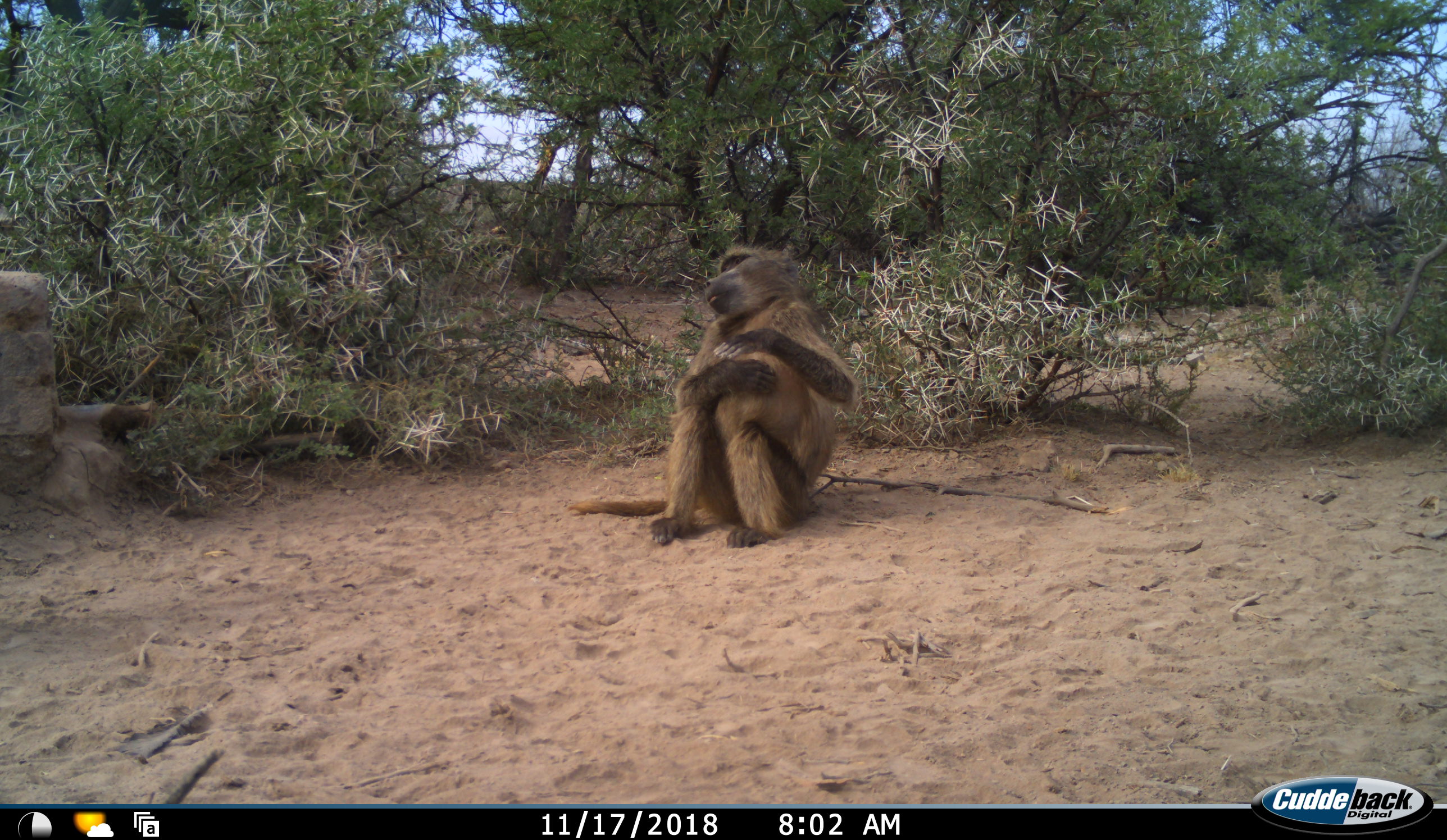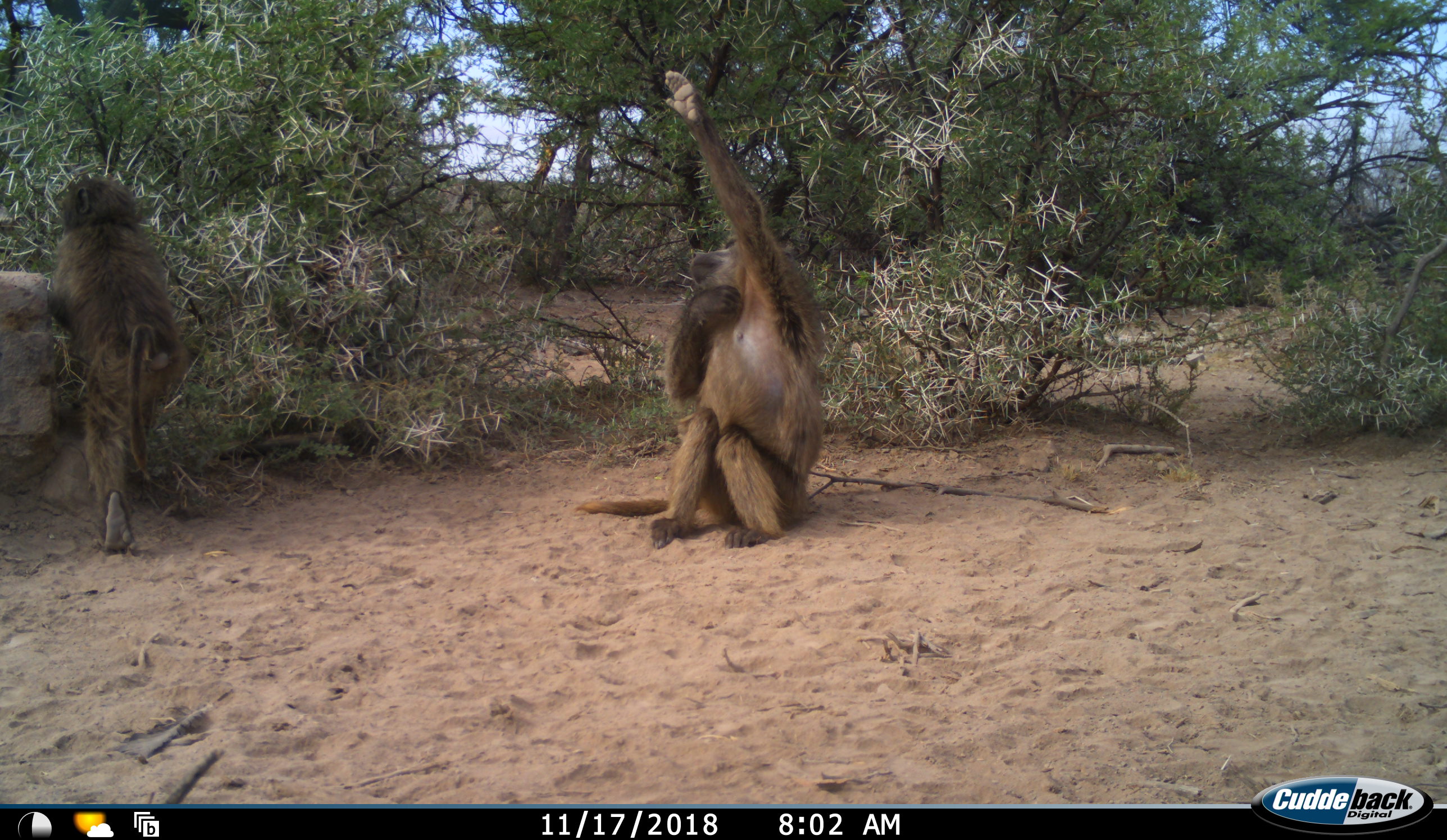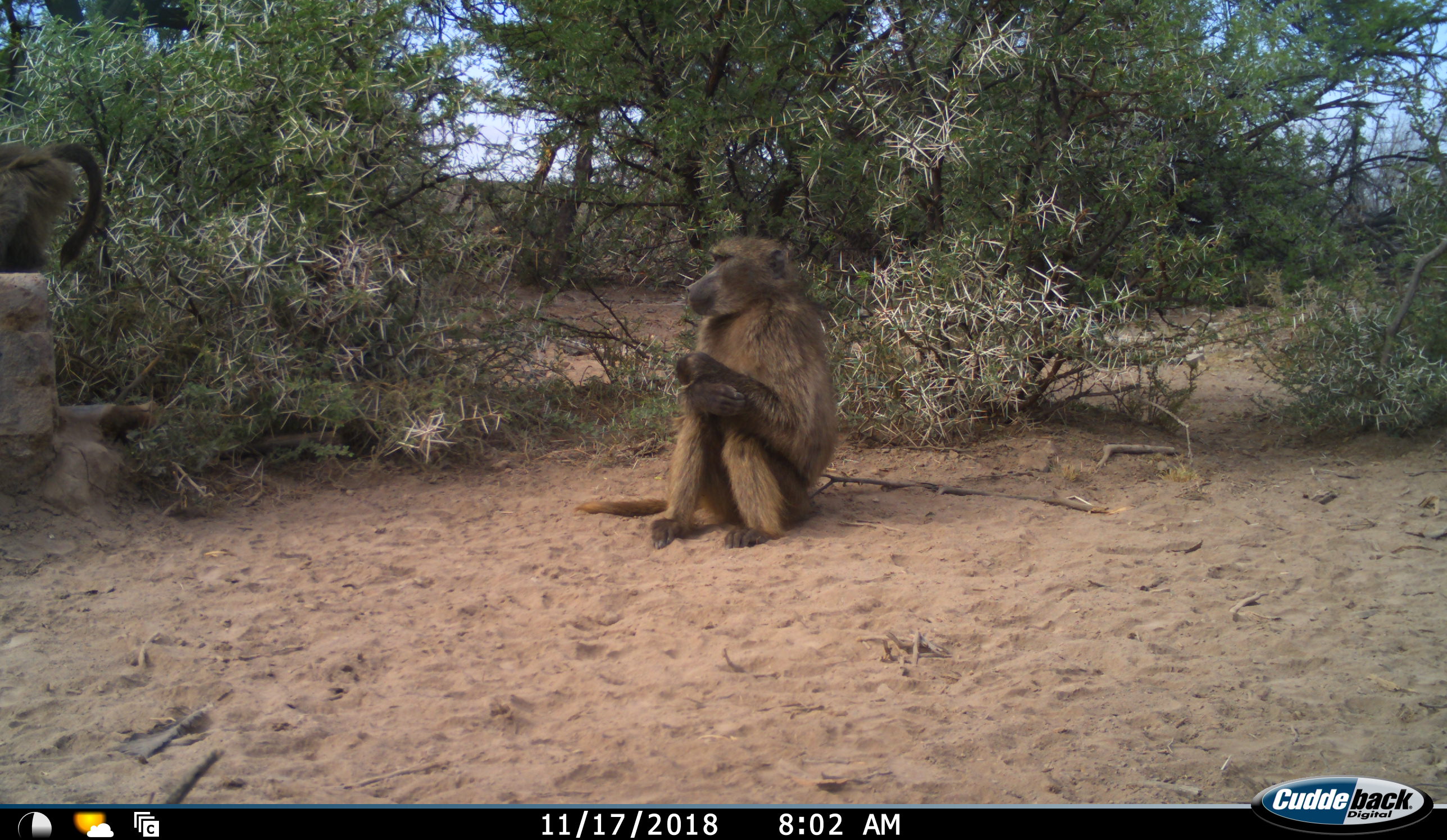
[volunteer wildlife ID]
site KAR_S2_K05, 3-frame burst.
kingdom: Animalia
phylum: Chordata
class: Mammalia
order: Primates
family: Cercopithecidae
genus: Papio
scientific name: Papio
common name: baboon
Baboon (Papio), count 2. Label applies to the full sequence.